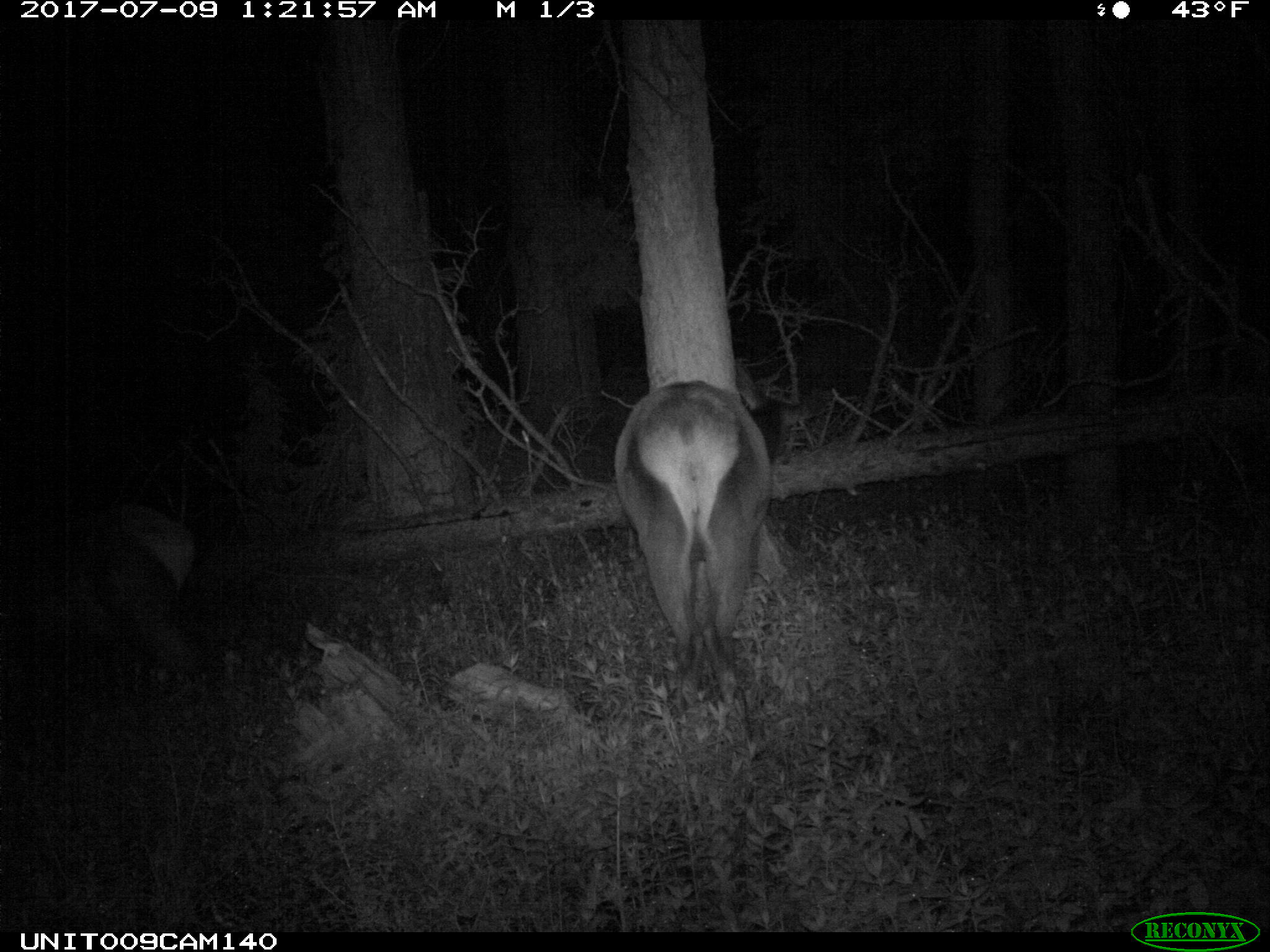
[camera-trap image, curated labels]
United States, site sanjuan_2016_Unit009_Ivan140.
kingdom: Animalia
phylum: Chordata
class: Mammalia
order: Artiodactyla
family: Cervidae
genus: Cervus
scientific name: Cervus elaphus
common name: red deer